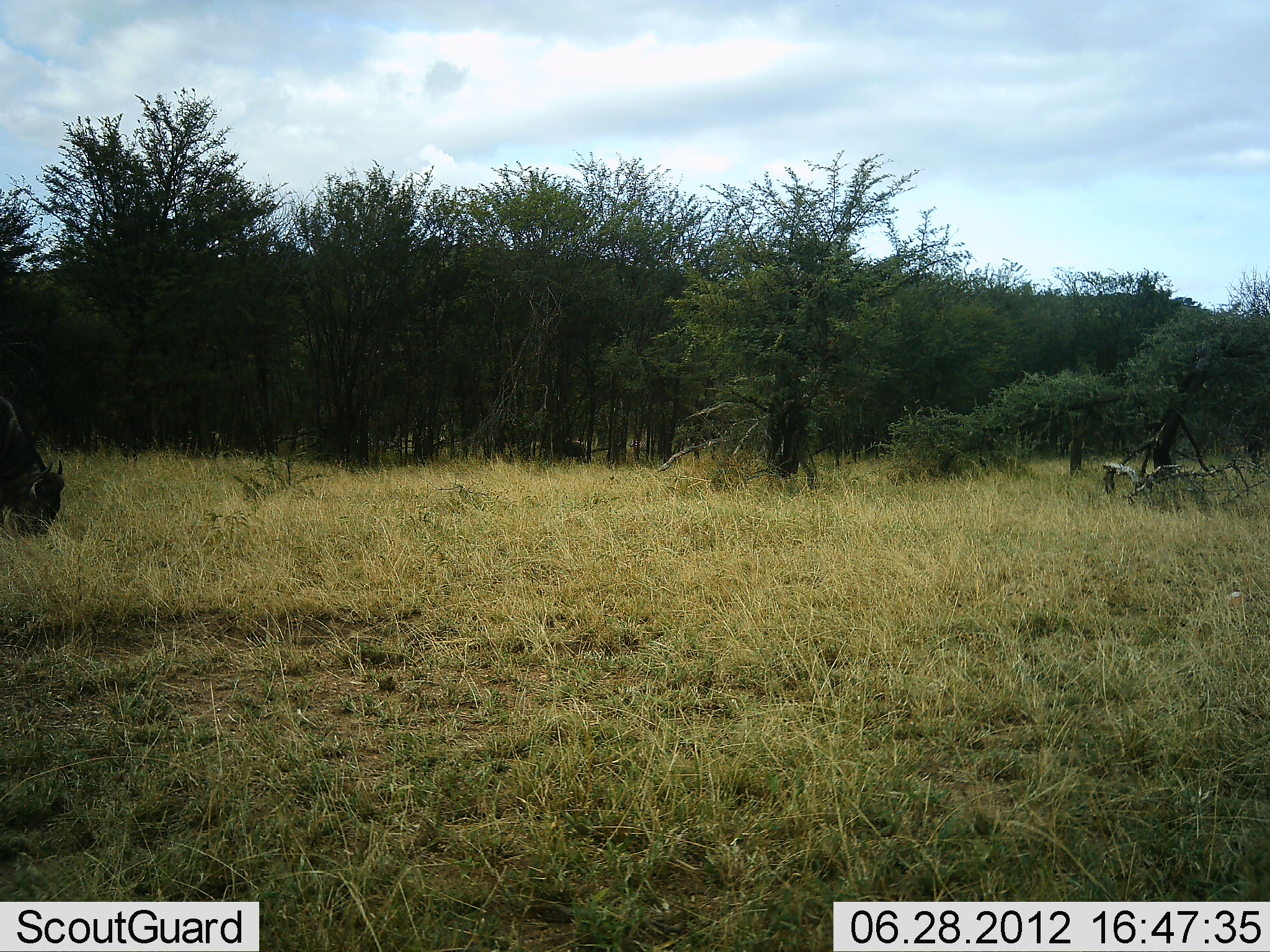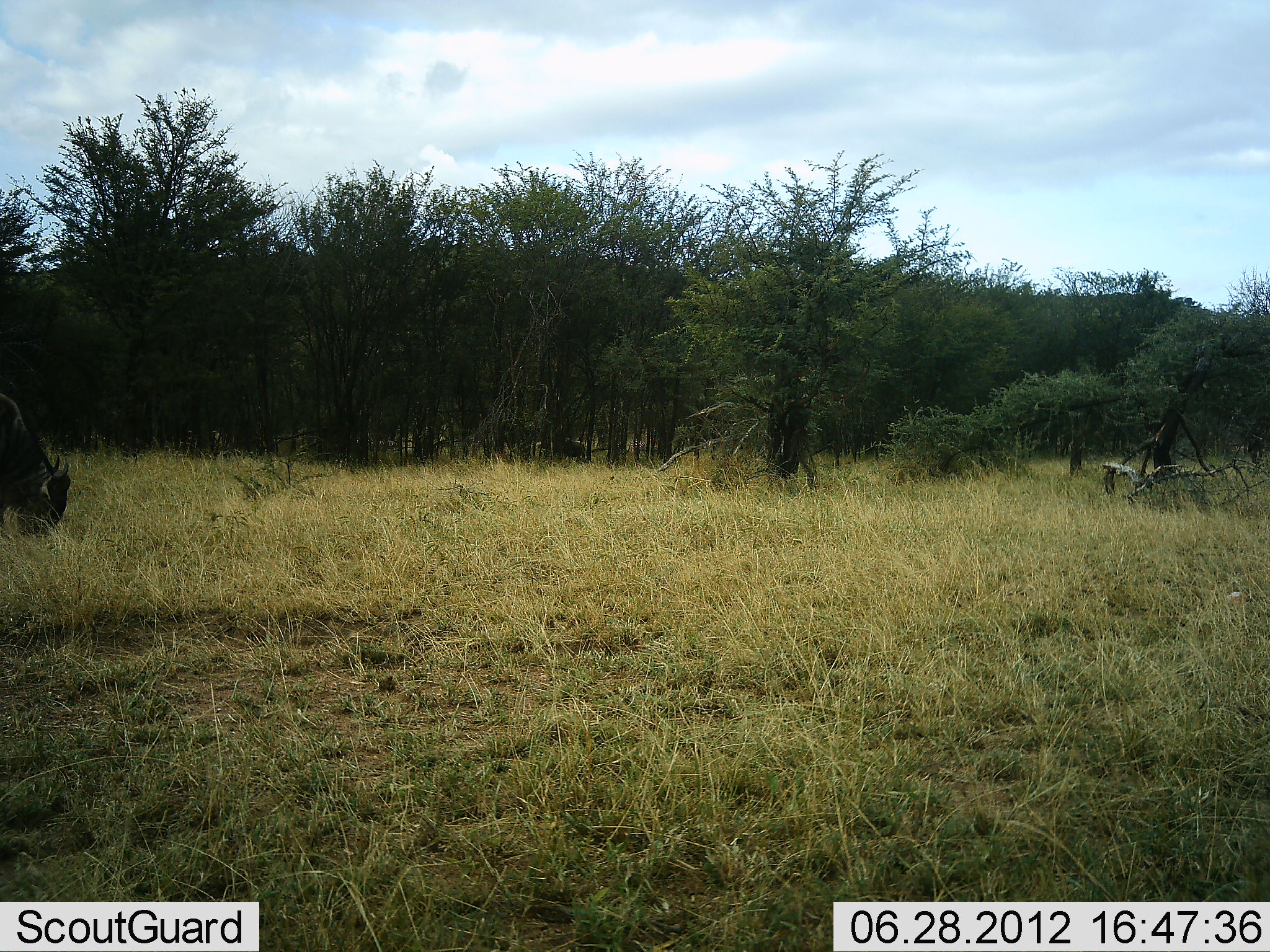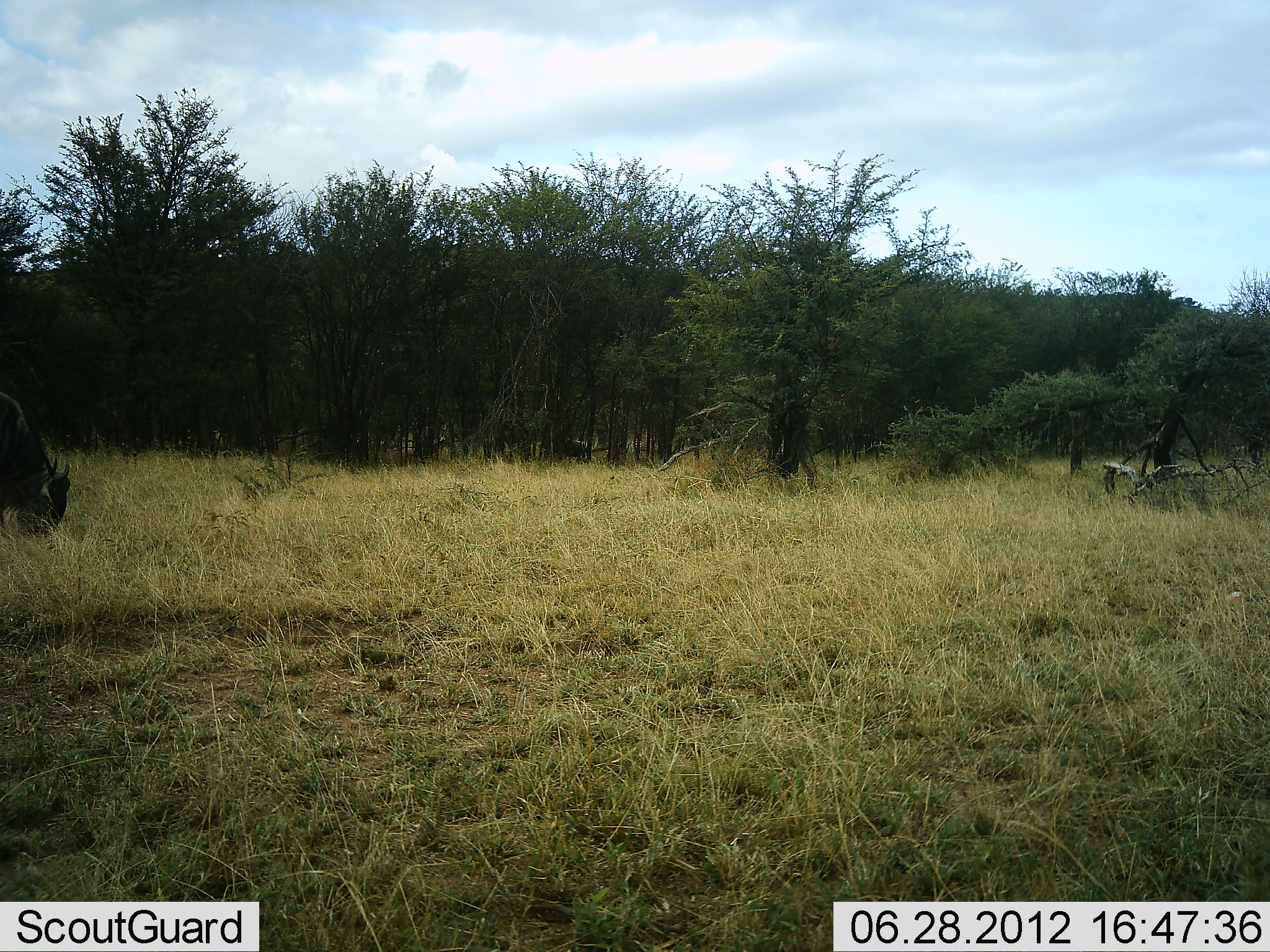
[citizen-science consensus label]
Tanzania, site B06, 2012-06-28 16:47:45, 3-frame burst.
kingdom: Animalia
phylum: Chordata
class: Mammalia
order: Artiodactyla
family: Bovidae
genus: Connochaetes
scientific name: Connochaetes taurinus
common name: blue wildebeest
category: wildebeest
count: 1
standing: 10%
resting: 0%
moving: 0%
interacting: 0%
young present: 0%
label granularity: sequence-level